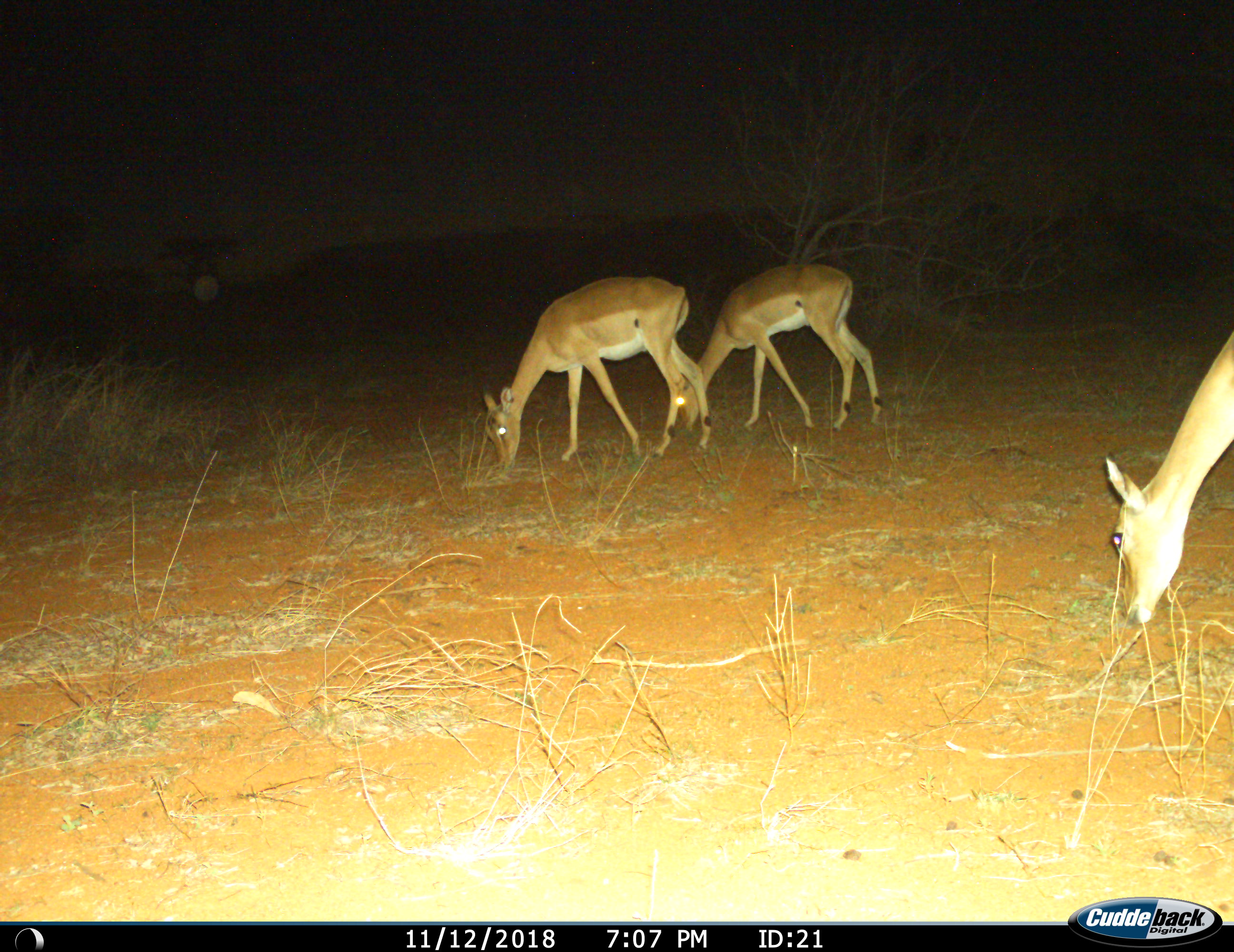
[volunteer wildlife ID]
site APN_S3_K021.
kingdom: Animalia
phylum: Chordata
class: Mammalia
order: Artiodactyla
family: Bovidae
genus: Aepyceros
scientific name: Aepyceros melampus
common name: impala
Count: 3.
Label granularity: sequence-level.